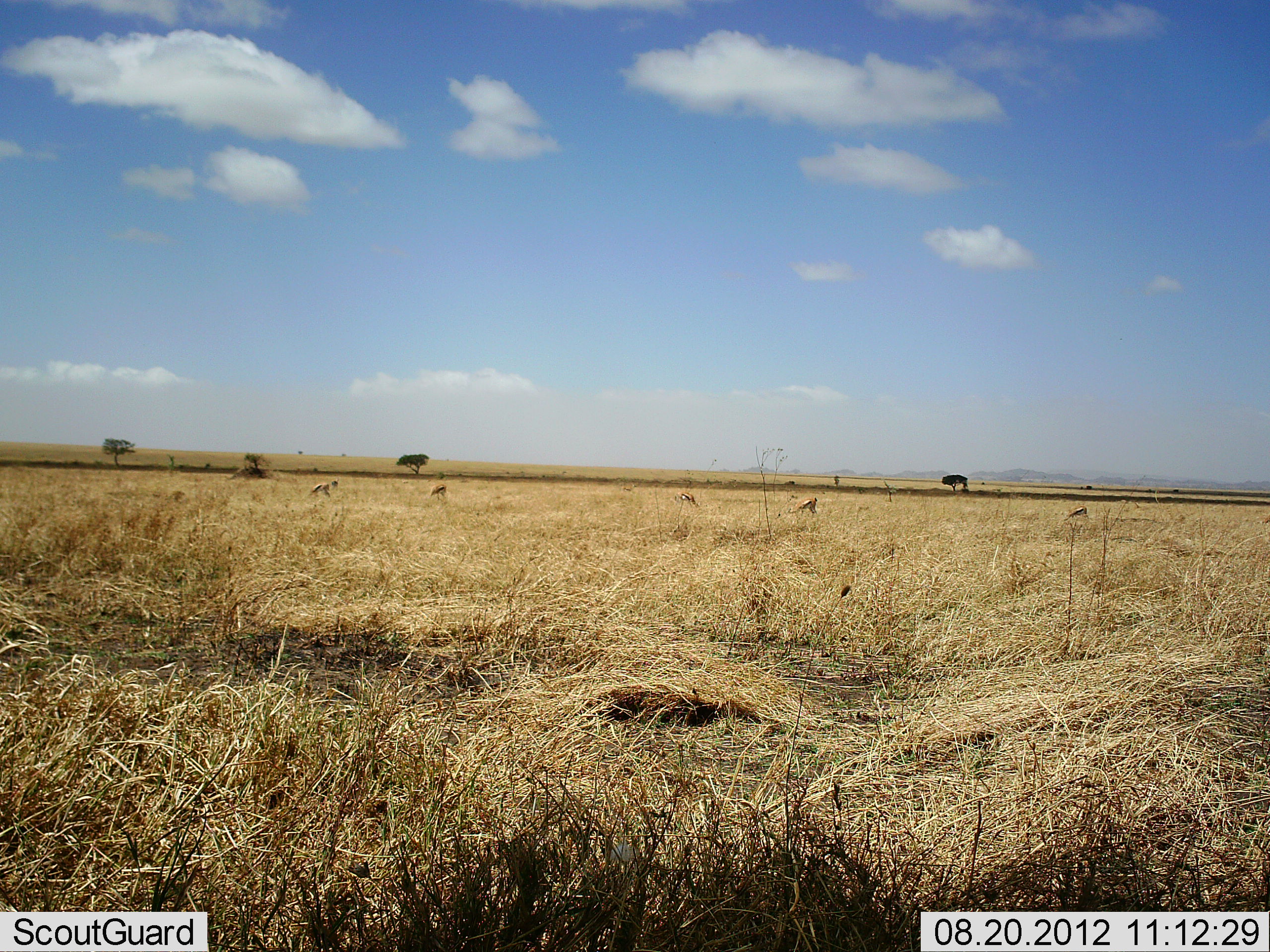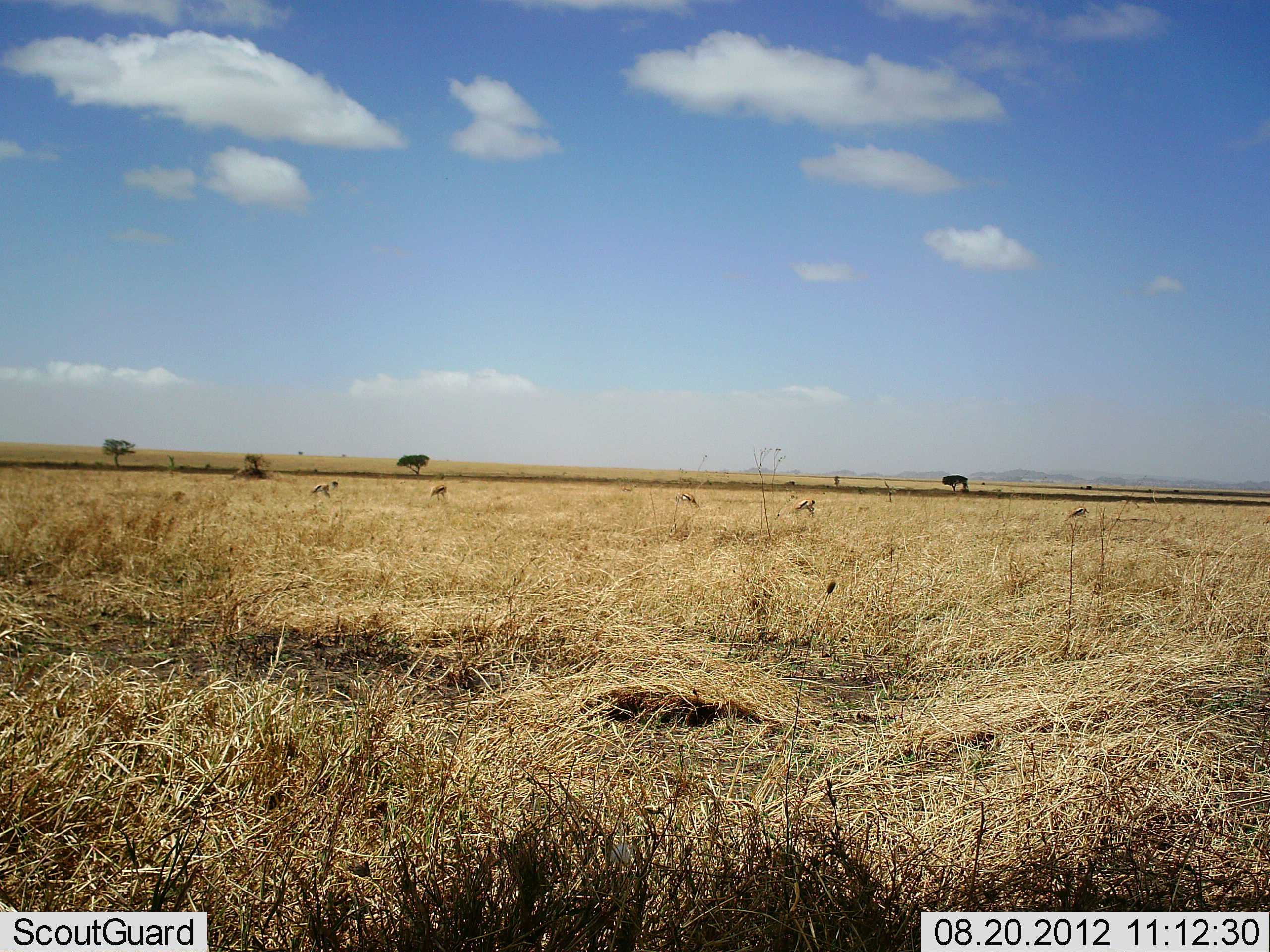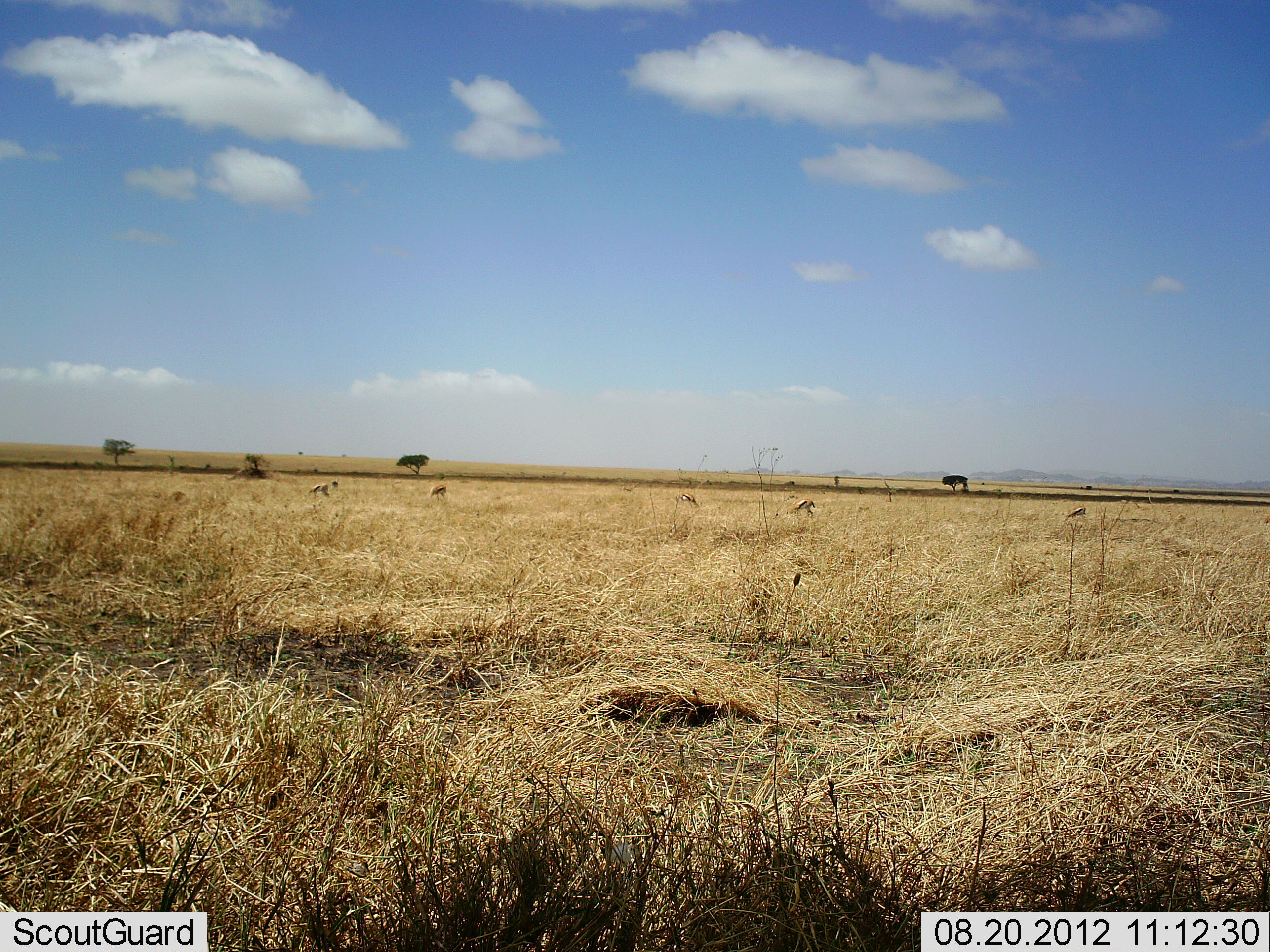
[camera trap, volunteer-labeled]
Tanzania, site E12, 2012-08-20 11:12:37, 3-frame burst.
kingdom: Animalia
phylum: Chordata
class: Mammalia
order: Artiodactyla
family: Bovidae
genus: Eudorcas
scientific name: Eudorcas thomsonii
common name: thomson's gazelle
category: gazellethomsons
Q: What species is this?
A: Gazellethomsons (thomson's gazelle) (Eudorcas thomsonii).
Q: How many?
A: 5.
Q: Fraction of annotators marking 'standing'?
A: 30%.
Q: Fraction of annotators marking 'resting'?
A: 0%.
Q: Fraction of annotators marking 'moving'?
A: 0%.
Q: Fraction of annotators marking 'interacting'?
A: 0%.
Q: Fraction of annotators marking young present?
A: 0%.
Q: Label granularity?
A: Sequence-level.